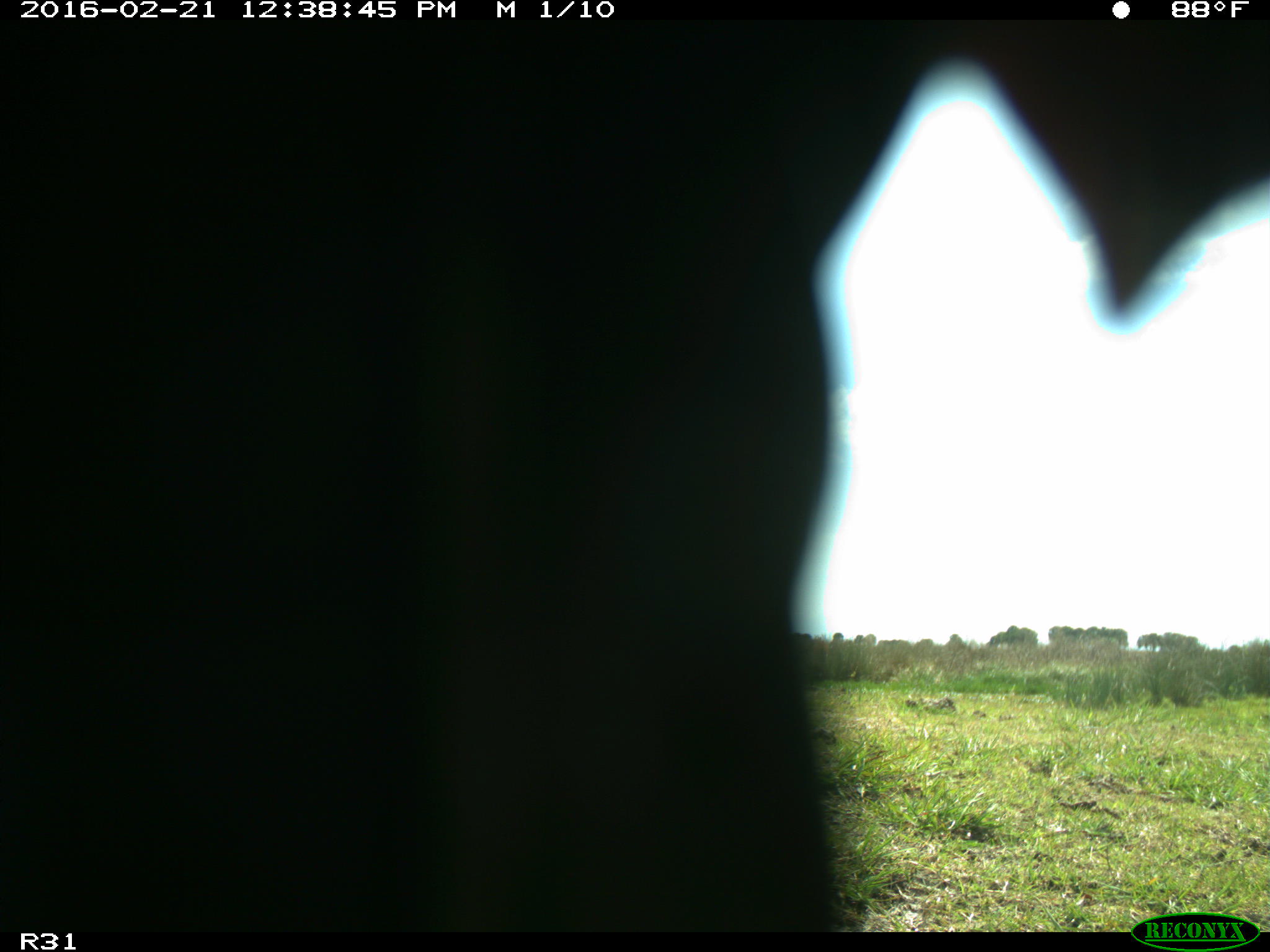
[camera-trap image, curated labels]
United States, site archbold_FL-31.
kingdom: Animalia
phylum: Chordata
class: Aves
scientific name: Aves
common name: birds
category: unidentified bird